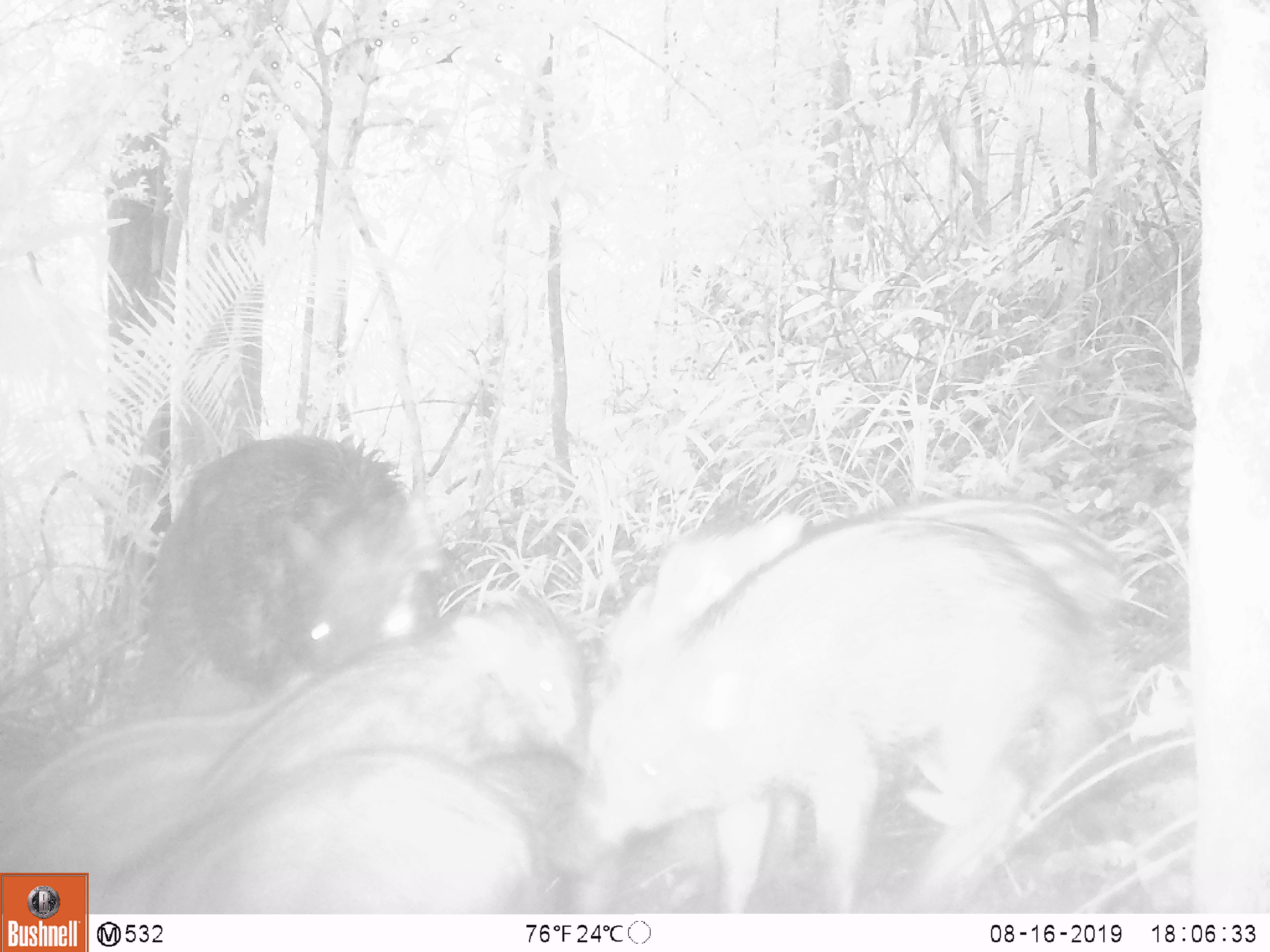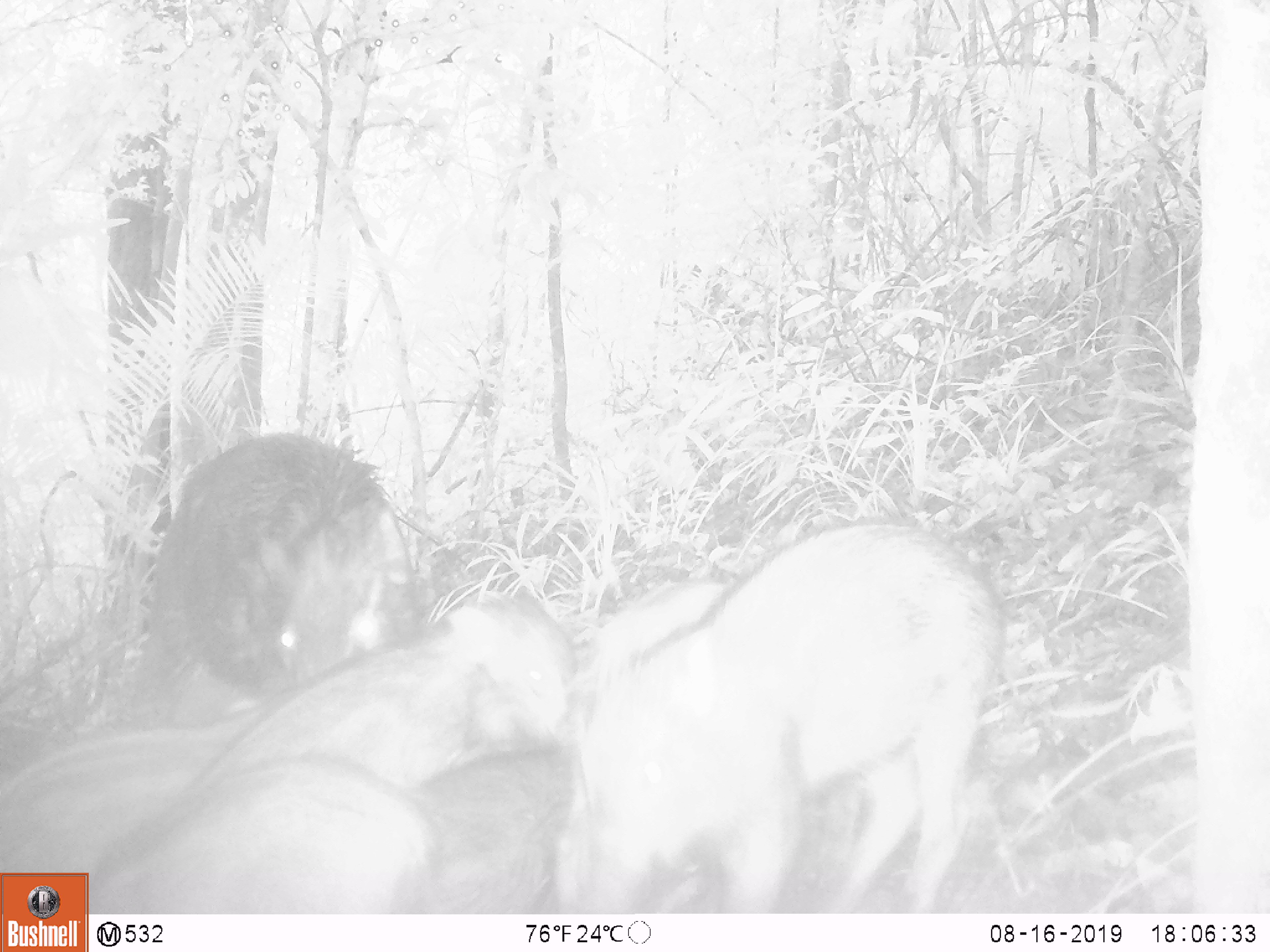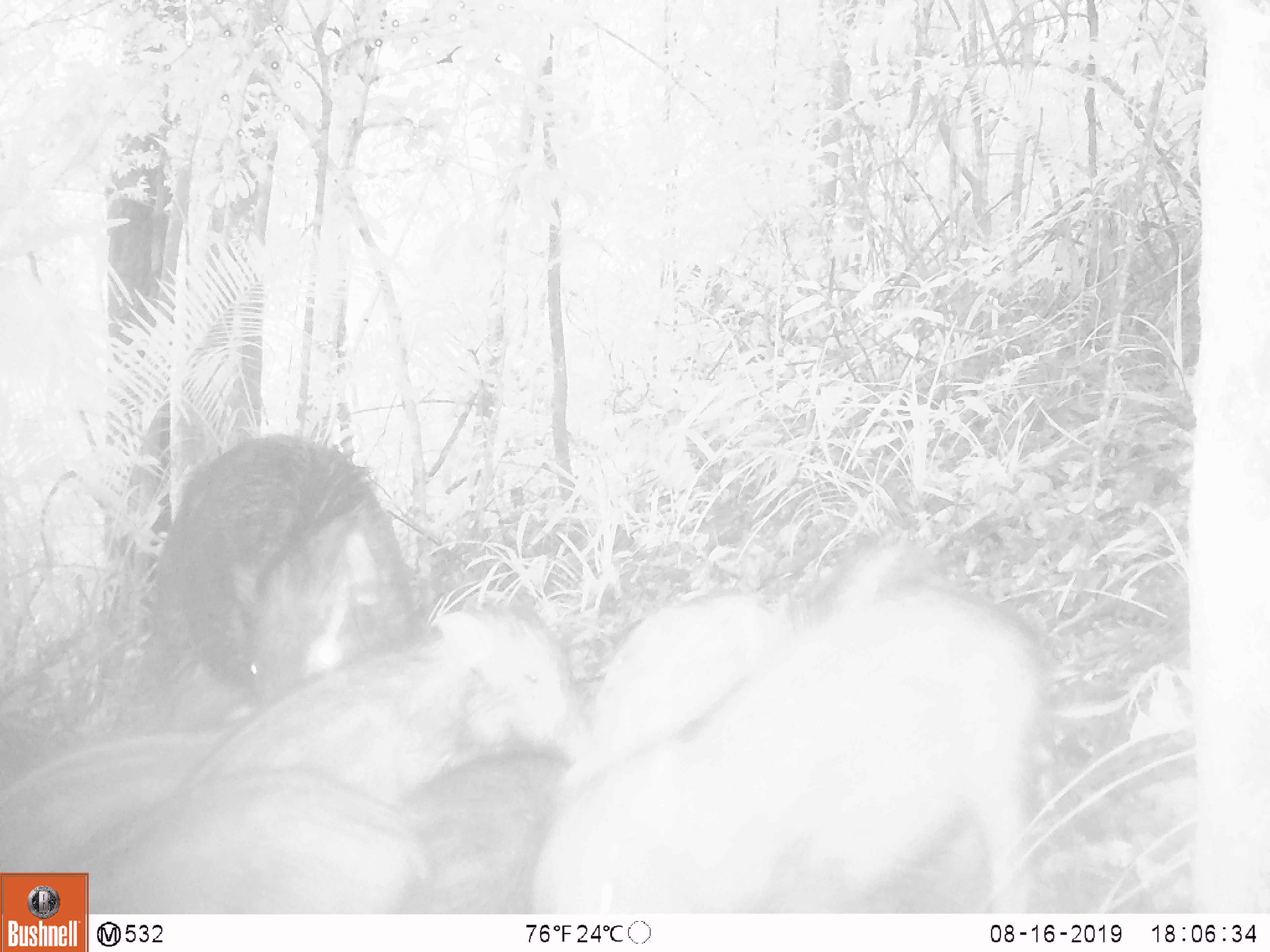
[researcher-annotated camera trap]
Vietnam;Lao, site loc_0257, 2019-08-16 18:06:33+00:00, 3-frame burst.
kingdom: Animalia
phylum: Chordata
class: Mammalia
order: Artiodactyla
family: Suidae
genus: Sus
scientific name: Sus scrofa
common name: eurasian wild pig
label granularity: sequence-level